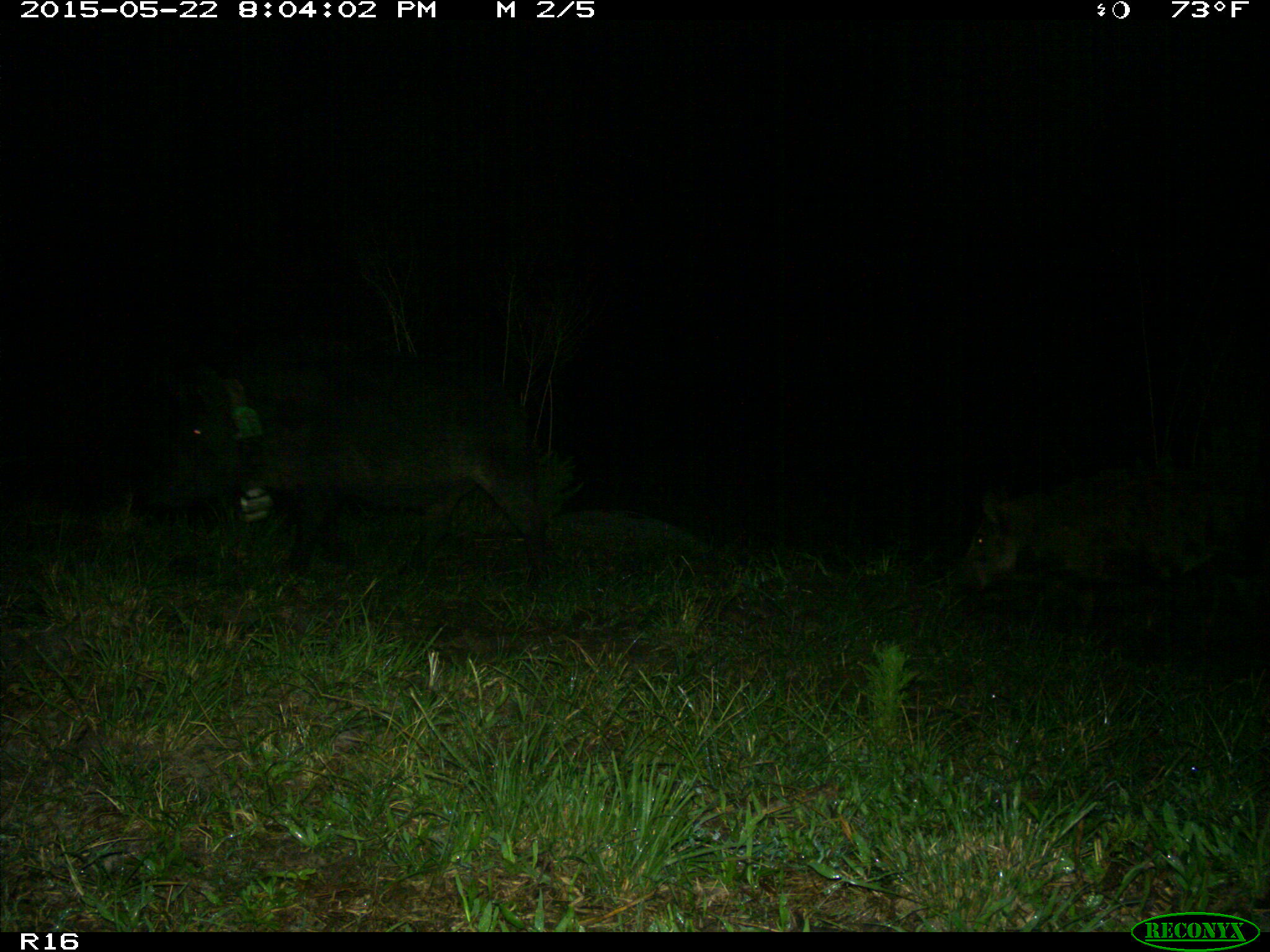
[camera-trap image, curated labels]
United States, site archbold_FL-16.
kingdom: Animalia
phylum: Chordata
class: Mammalia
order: Artiodactyla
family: Suidae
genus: Sus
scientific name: Sus scrofa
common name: wild boar